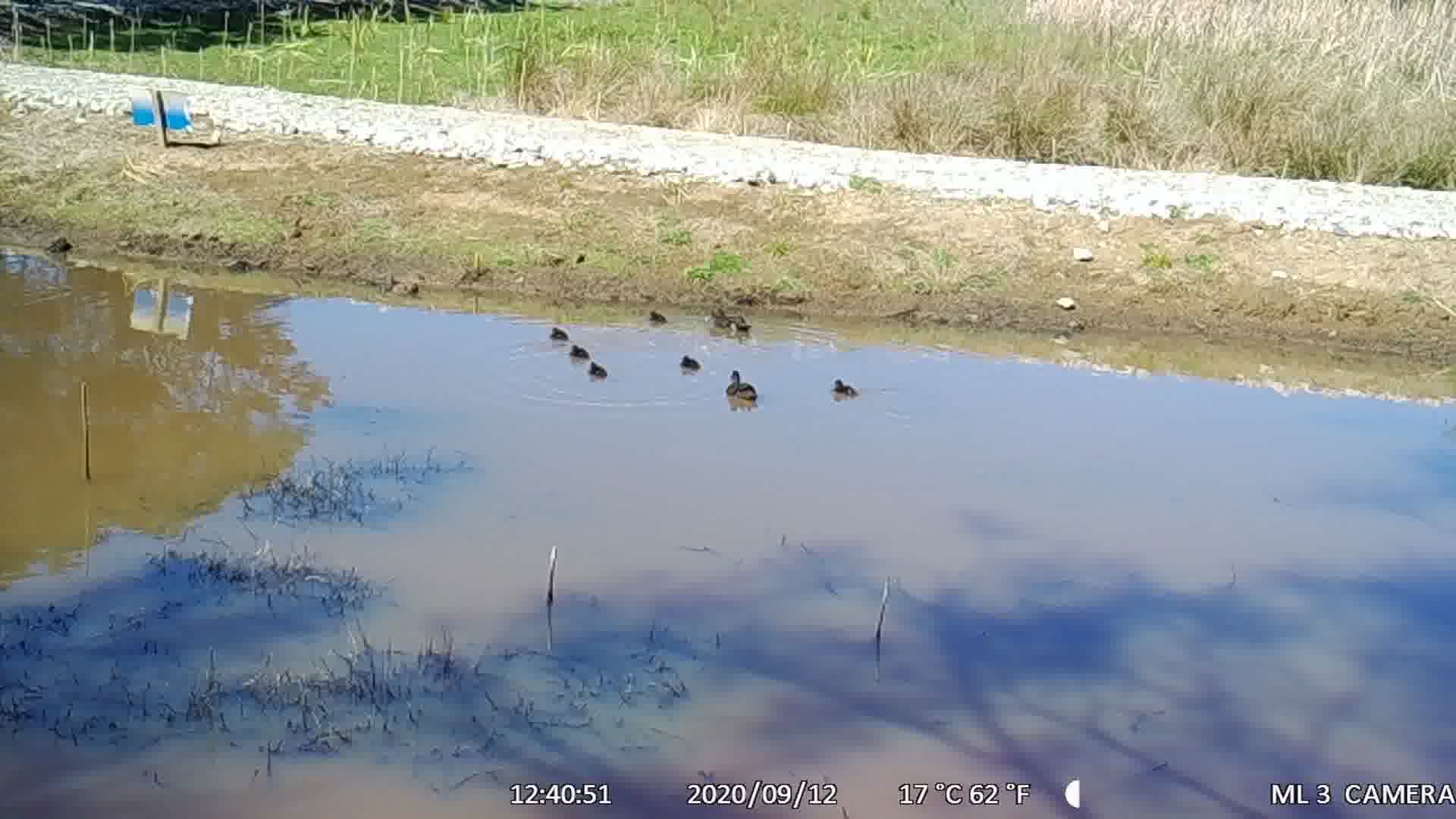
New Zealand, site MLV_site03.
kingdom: Animalia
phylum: Chordata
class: Aves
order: Anseriformes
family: Anatidae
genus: Anas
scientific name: Anas chlorotis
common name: brown teal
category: pateke